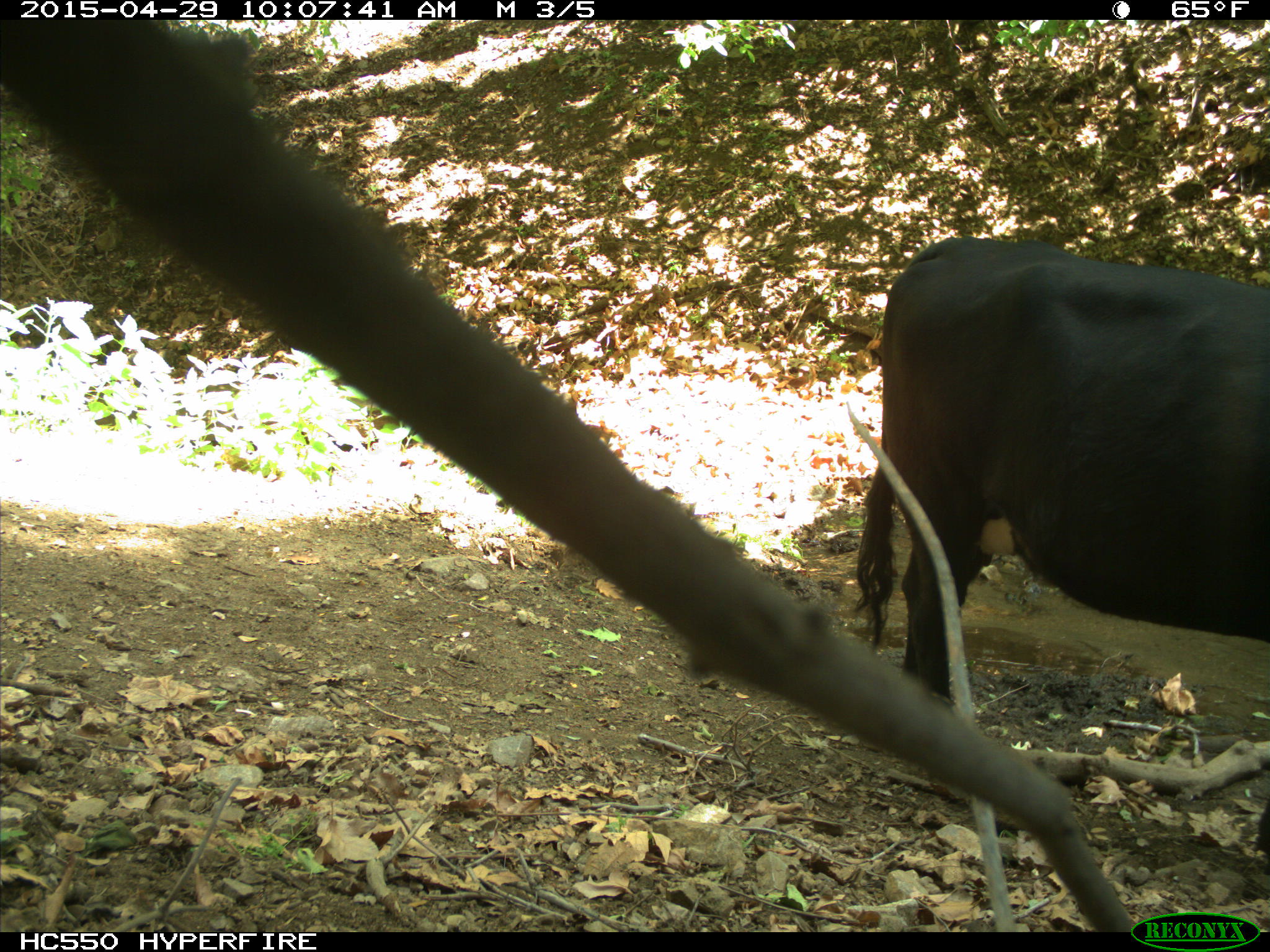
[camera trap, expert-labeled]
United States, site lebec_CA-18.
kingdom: Animalia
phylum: Chordata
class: Mammalia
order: Artiodactyla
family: Bovidae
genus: Bos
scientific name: Bos taurus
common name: domestic cow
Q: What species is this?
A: Bos taurus (domestic cow).